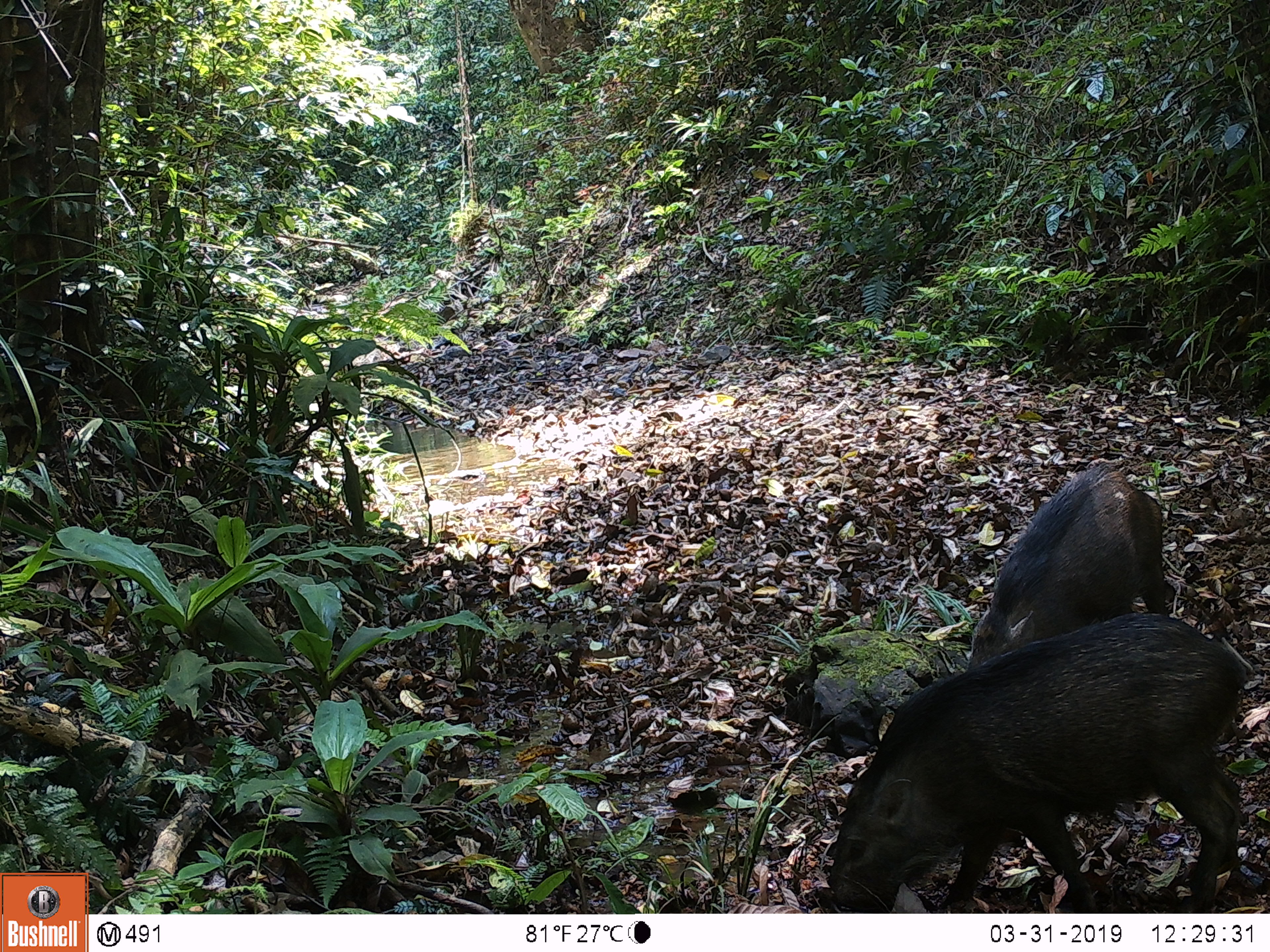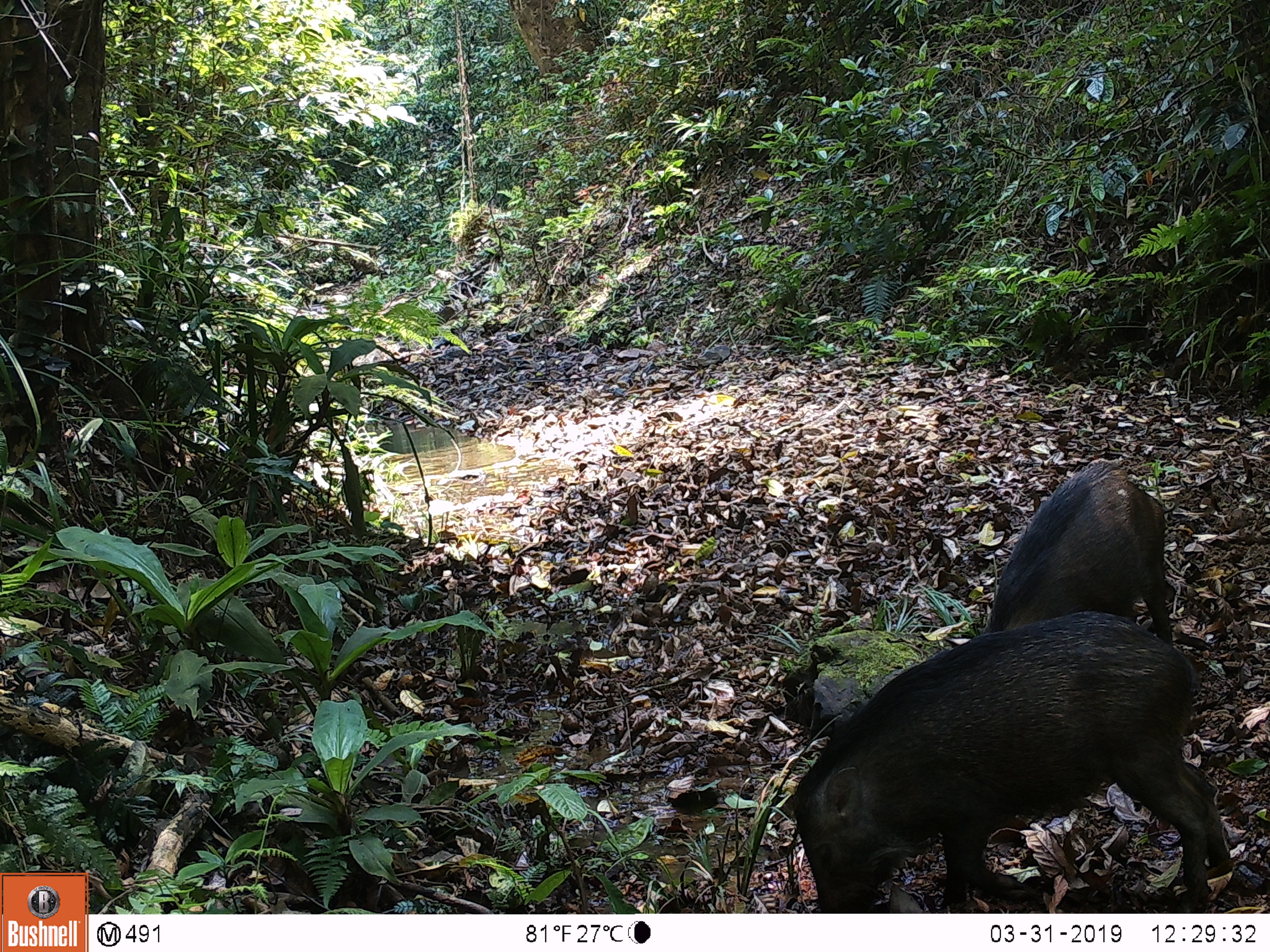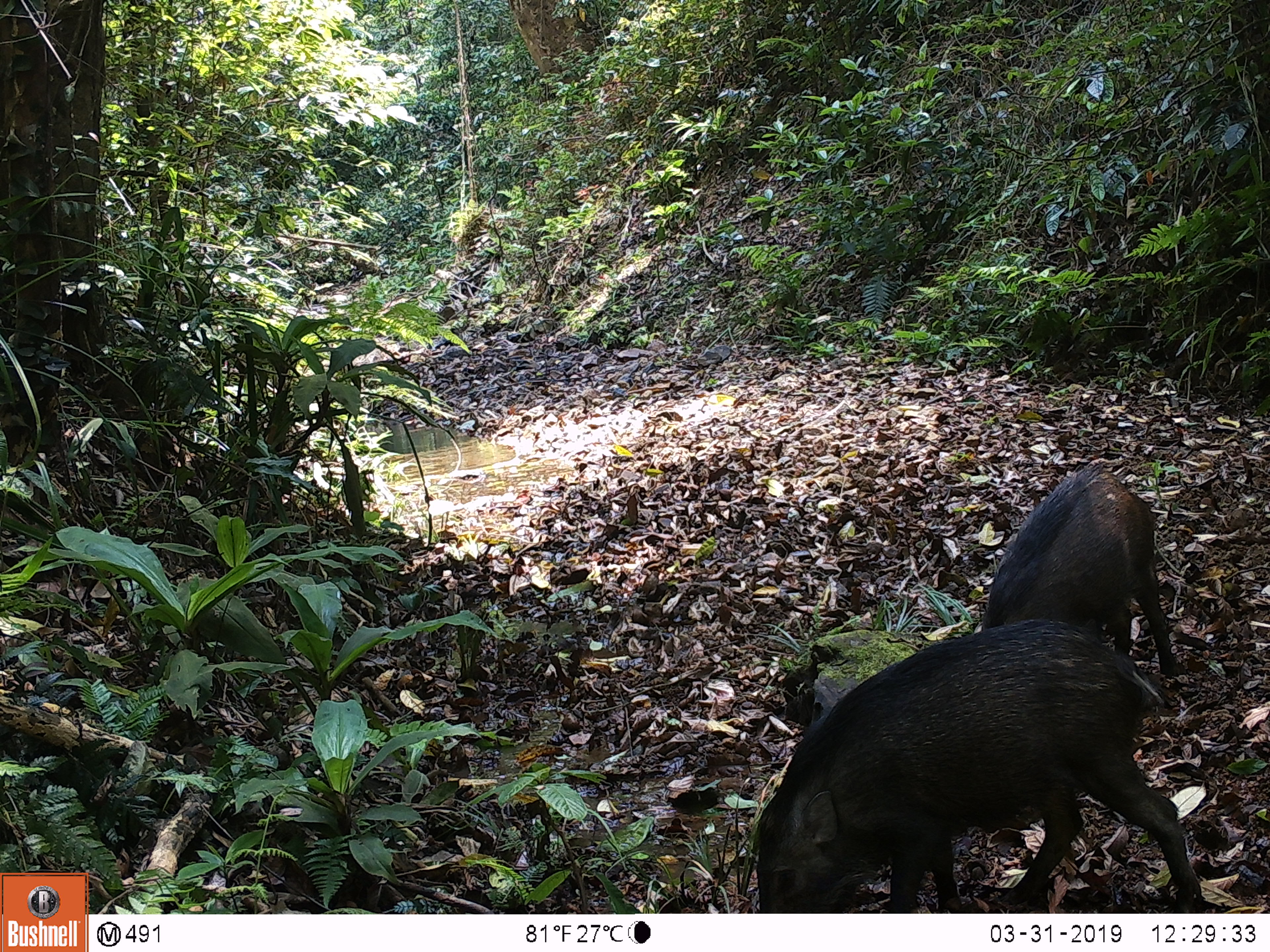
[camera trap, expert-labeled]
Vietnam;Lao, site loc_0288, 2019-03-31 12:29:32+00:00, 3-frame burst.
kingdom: Animalia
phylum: Chordata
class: Mammalia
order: Artiodactyla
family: Suidae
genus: Sus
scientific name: Sus scrofa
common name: eurasian wild pig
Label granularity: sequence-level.